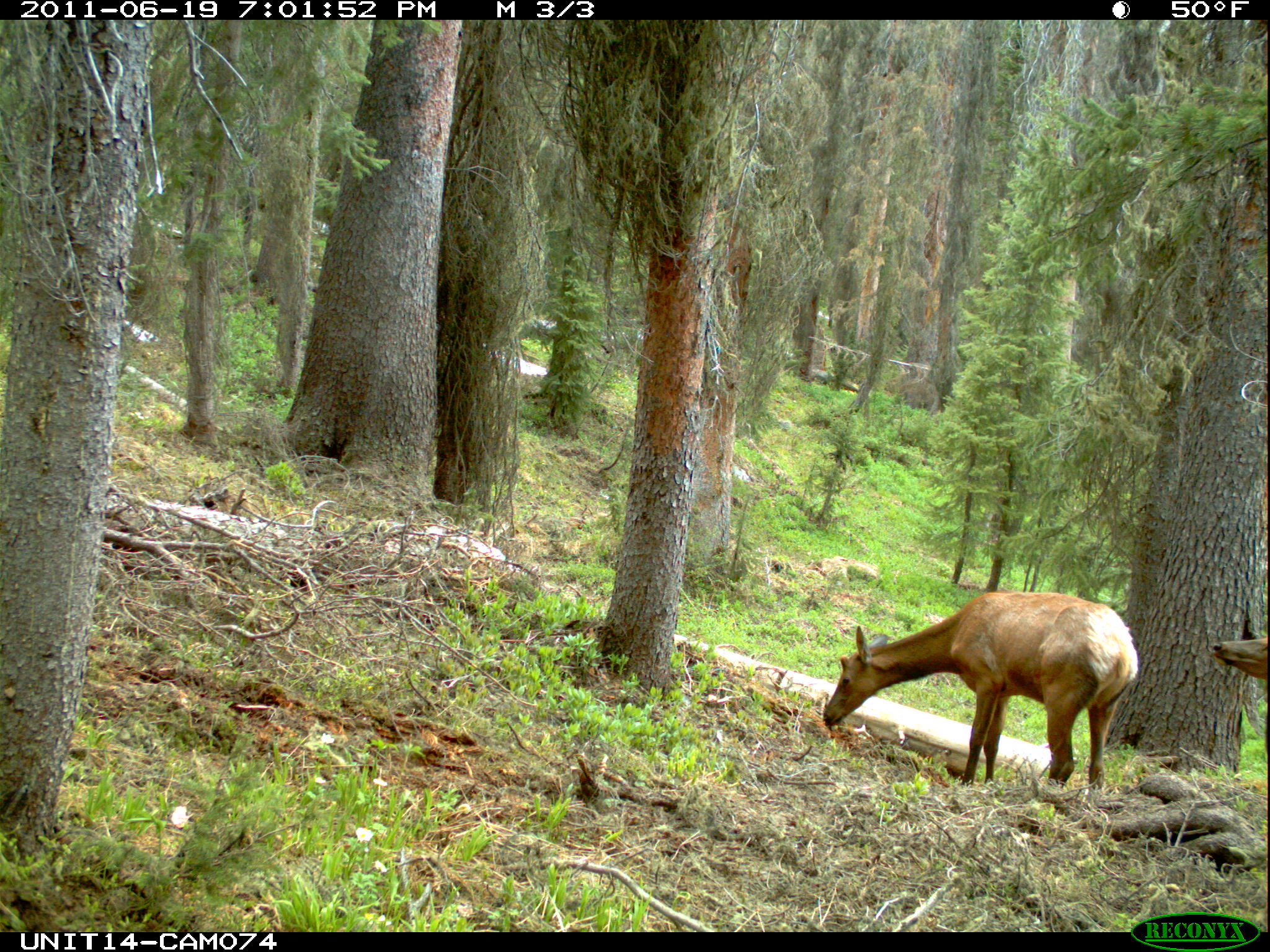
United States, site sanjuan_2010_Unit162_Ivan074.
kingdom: Animalia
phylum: Chordata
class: Mammalia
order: Artiodactyla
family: Cervidae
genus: Cervus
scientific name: Cervus elaphus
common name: red deer